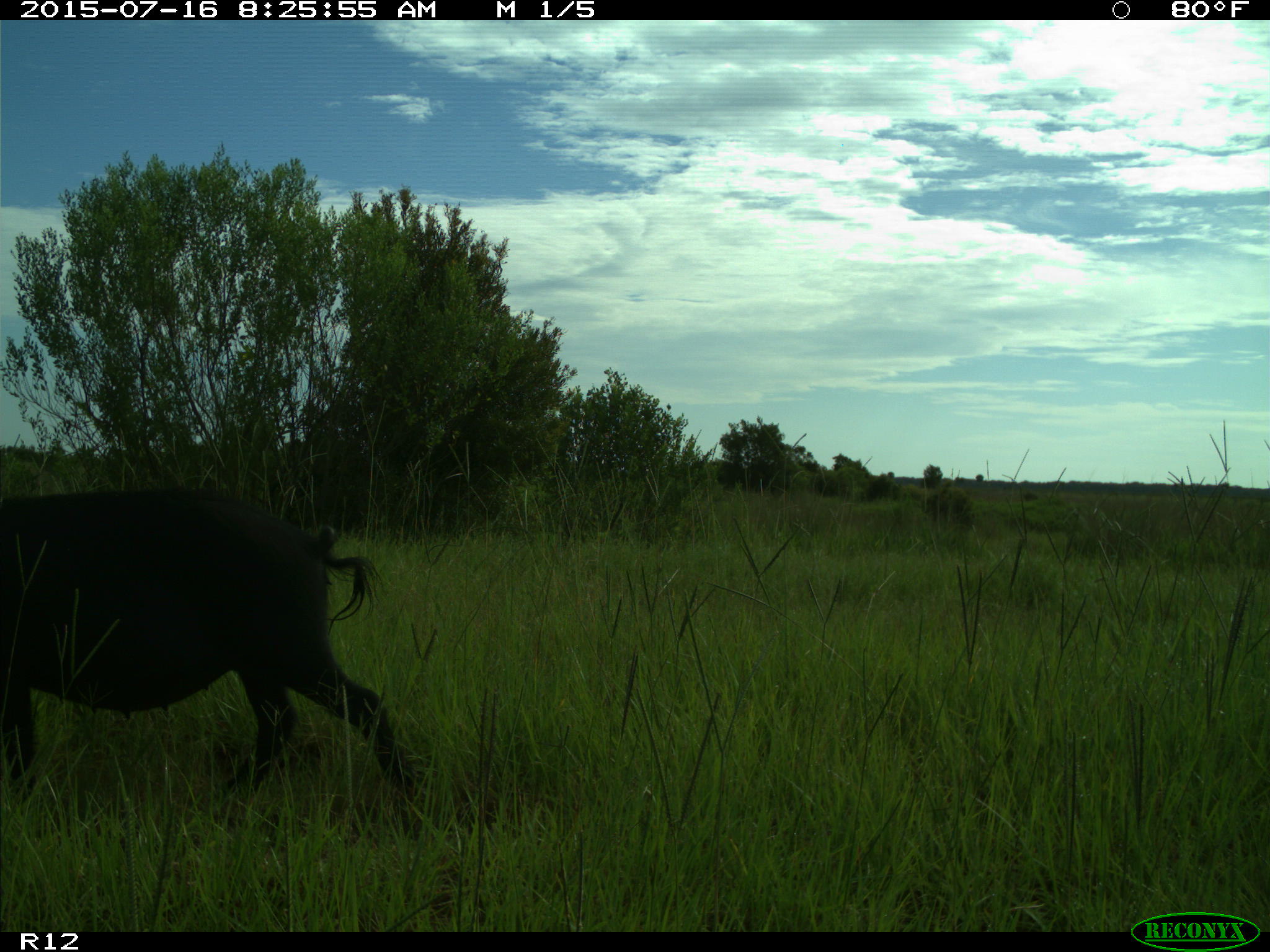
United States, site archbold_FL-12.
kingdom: Animalia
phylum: Chordata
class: Mammalia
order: Artiodactyla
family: Suidae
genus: Sus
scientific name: Sus scrofa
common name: wild boar